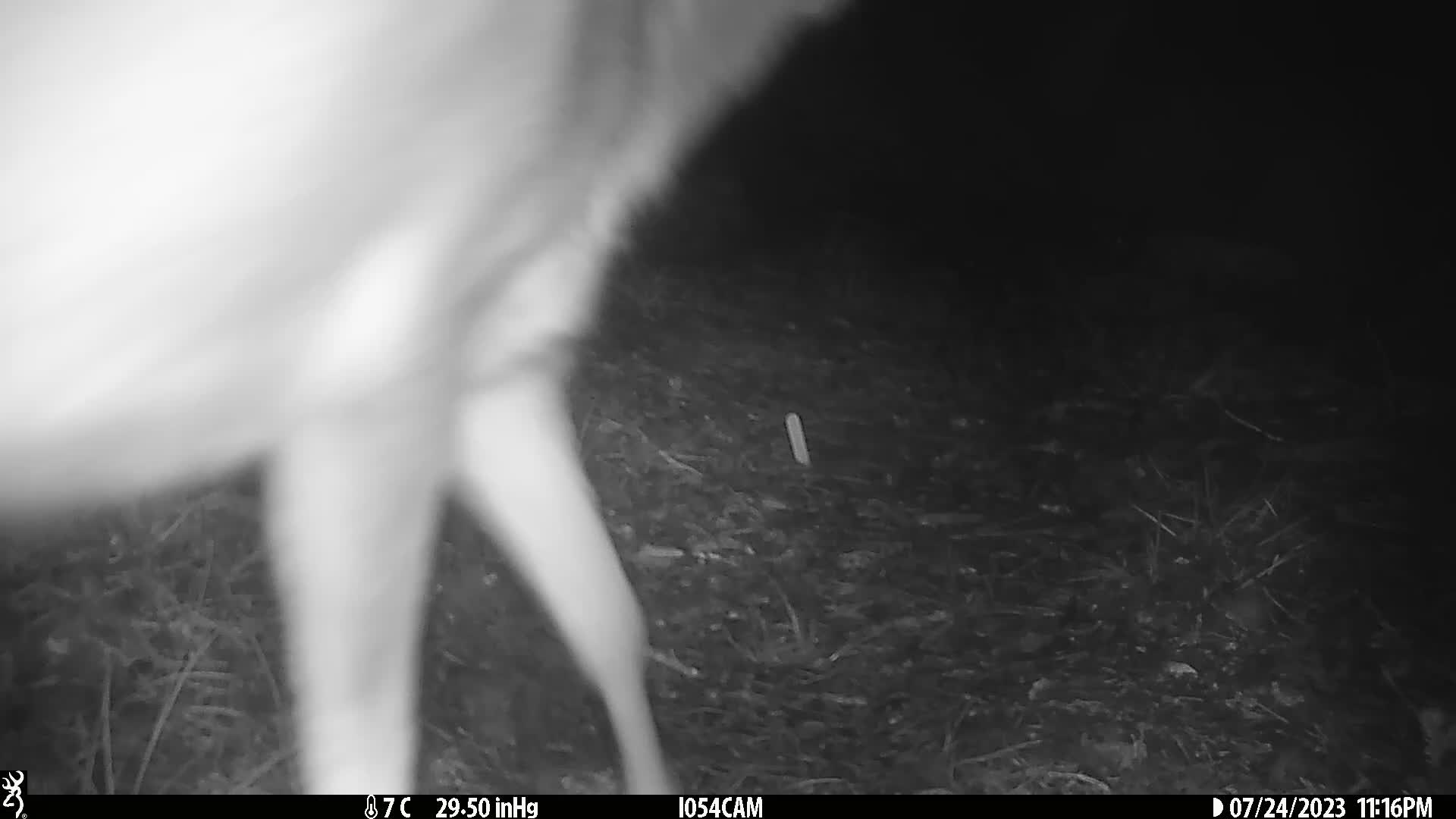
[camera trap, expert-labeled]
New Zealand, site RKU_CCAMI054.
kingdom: Animalia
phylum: Chordata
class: Mammalia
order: Artiodactyla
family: Cervidae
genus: Odocoileus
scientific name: Odocoileus virginianus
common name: white-tailed deer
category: white tailed deer